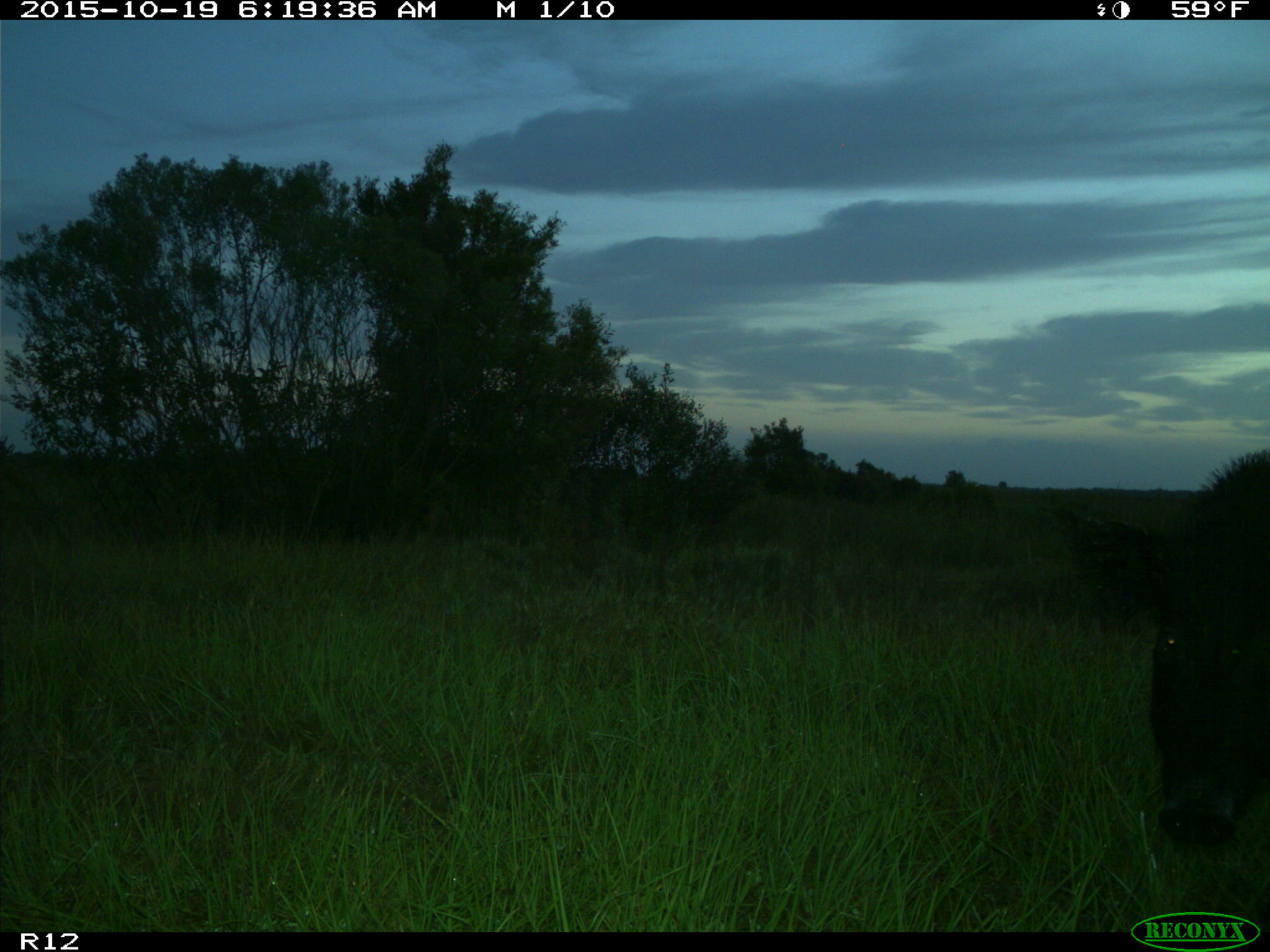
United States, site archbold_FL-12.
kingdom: Animalia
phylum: Chordata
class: Mammalia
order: Artiodactyla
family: Suidae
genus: Sus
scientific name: Sus scrofa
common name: wild boar